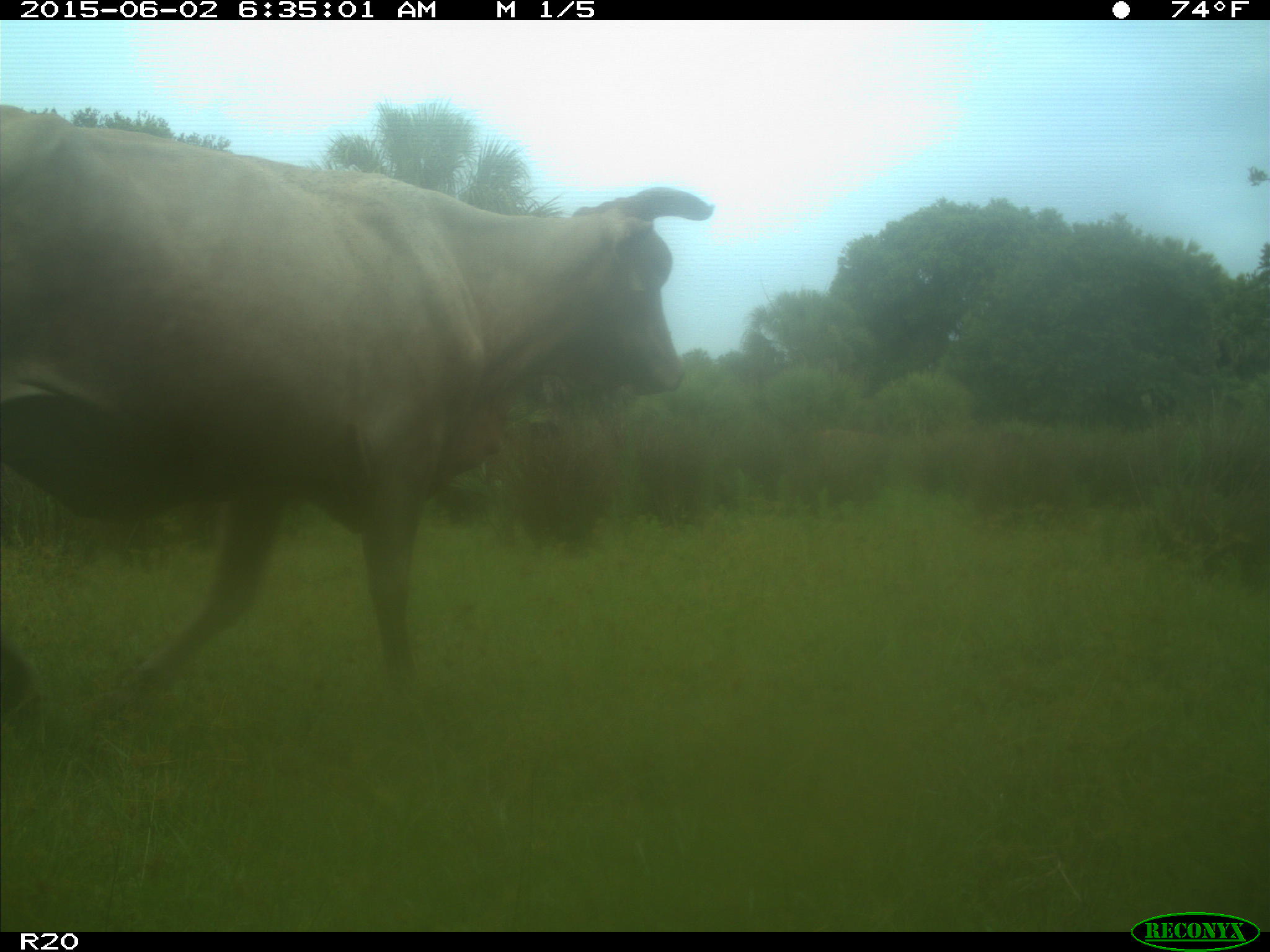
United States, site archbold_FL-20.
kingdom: Animalia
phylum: Chordata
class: Mammalia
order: Artiodactyla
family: Bovidae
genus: Bos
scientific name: Bos taurus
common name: domestic cow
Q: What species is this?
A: Bos taurus (domestic cow).